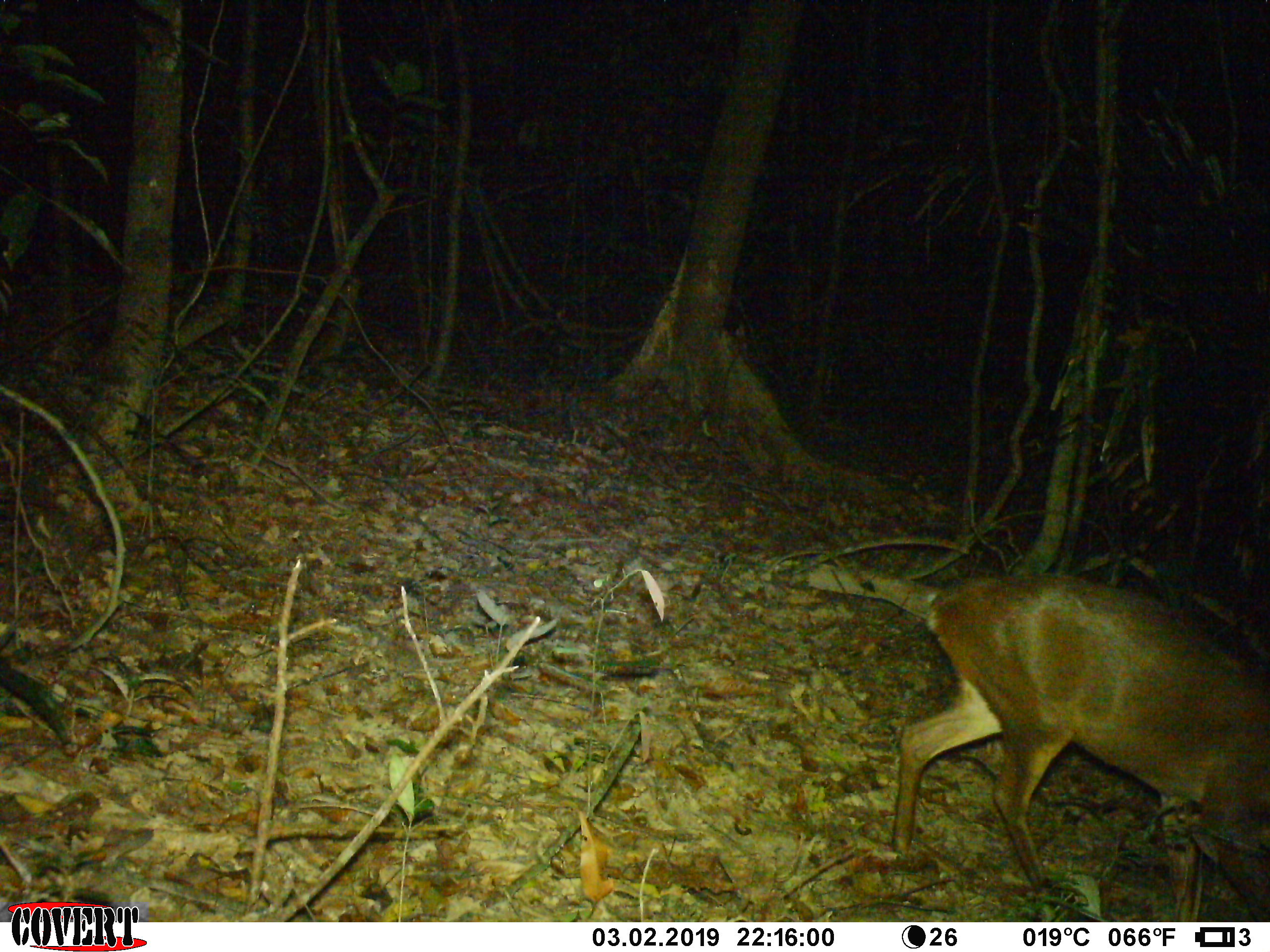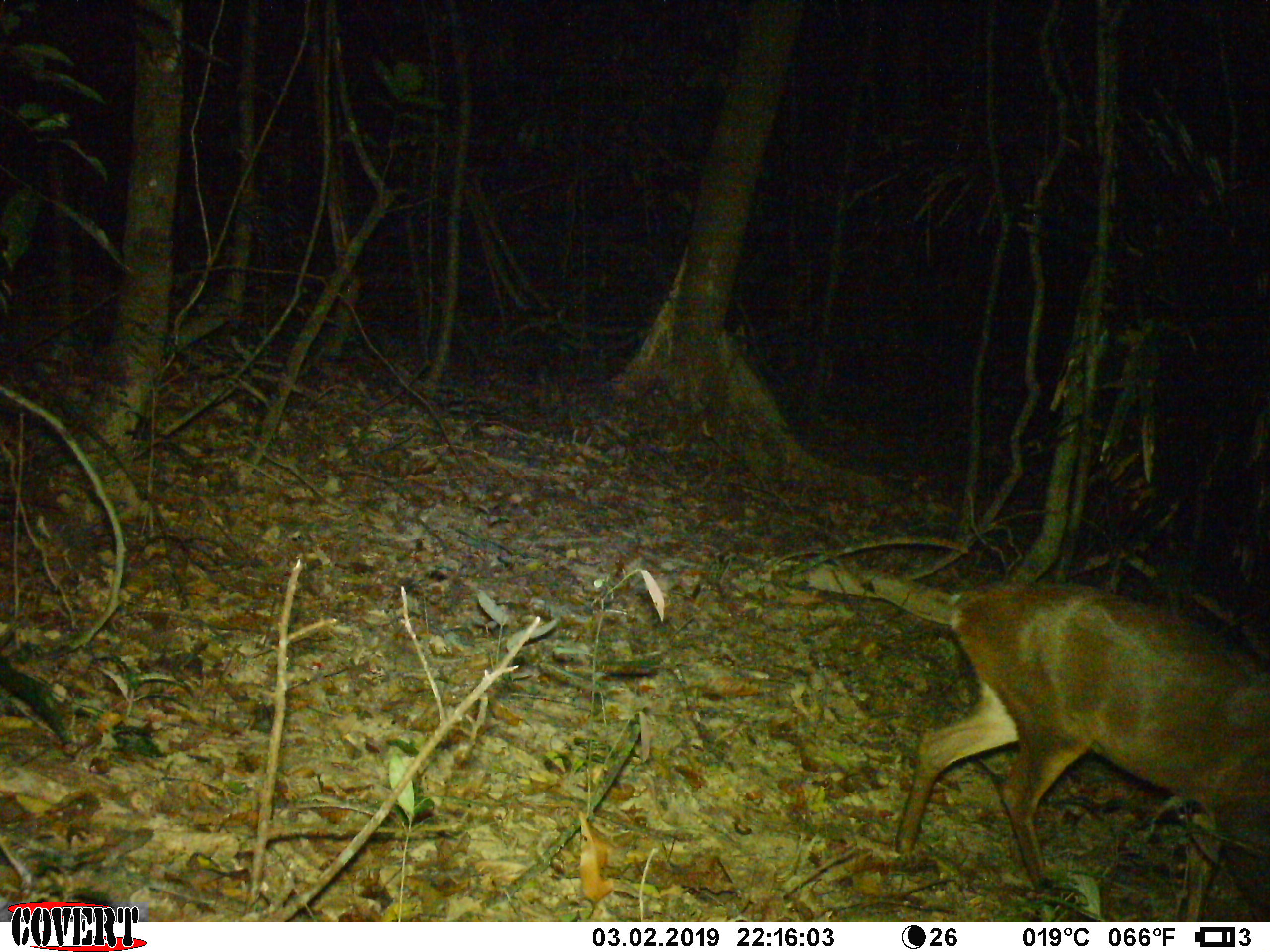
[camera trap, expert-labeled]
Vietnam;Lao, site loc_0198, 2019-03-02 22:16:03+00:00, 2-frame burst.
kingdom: Animalia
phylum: Chordata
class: Mammalia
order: Artiodactyla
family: Cervidae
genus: Muntiacus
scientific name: Muntiacus vuquangensis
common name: large-antlered muntjac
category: large antlered muntjac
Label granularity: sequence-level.